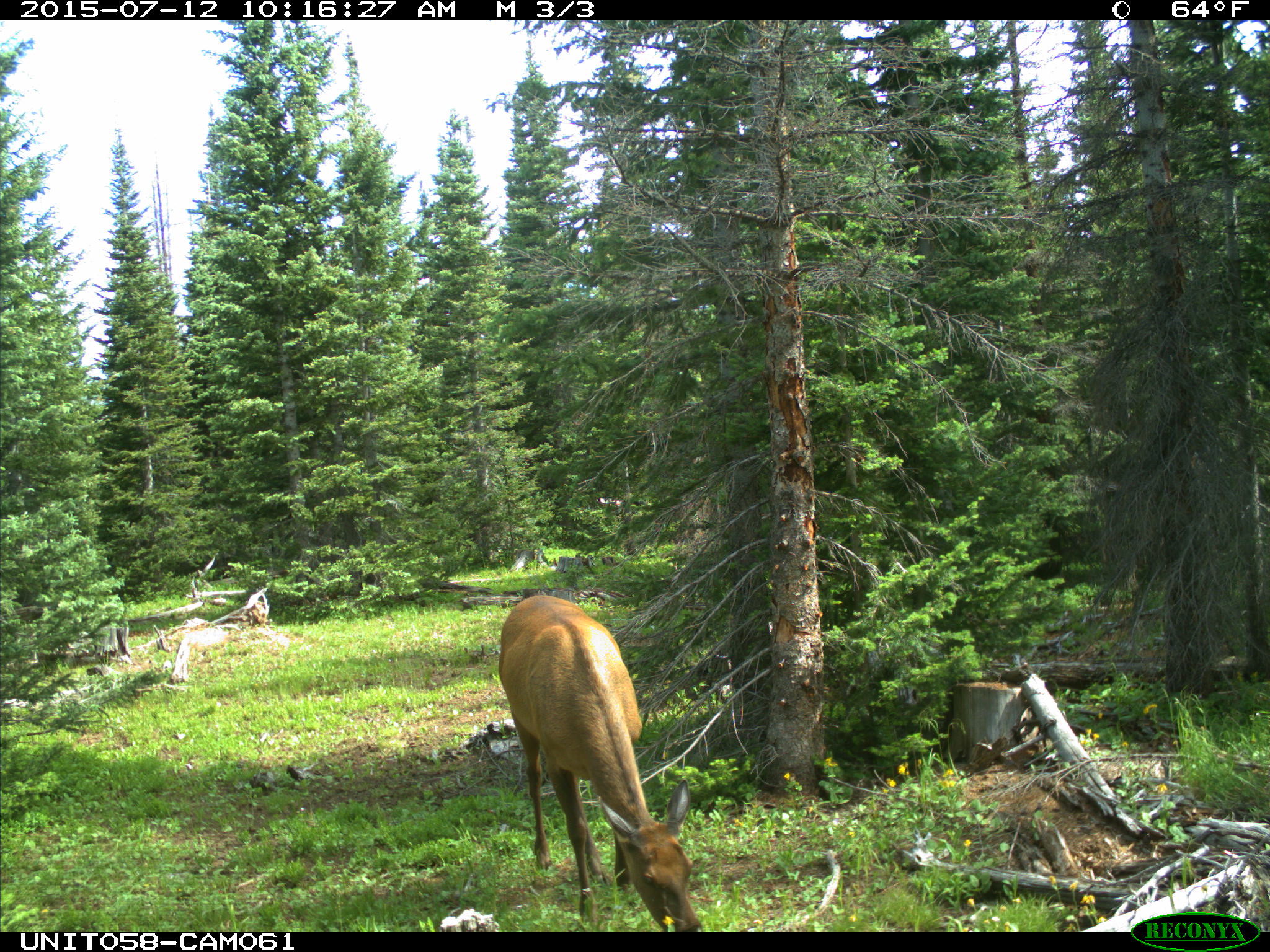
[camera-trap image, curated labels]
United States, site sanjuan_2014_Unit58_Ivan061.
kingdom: Animalia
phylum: Chordata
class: Mammalia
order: Artiodactyla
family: Cervidae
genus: Cervus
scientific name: Cervus elaphus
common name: red deer